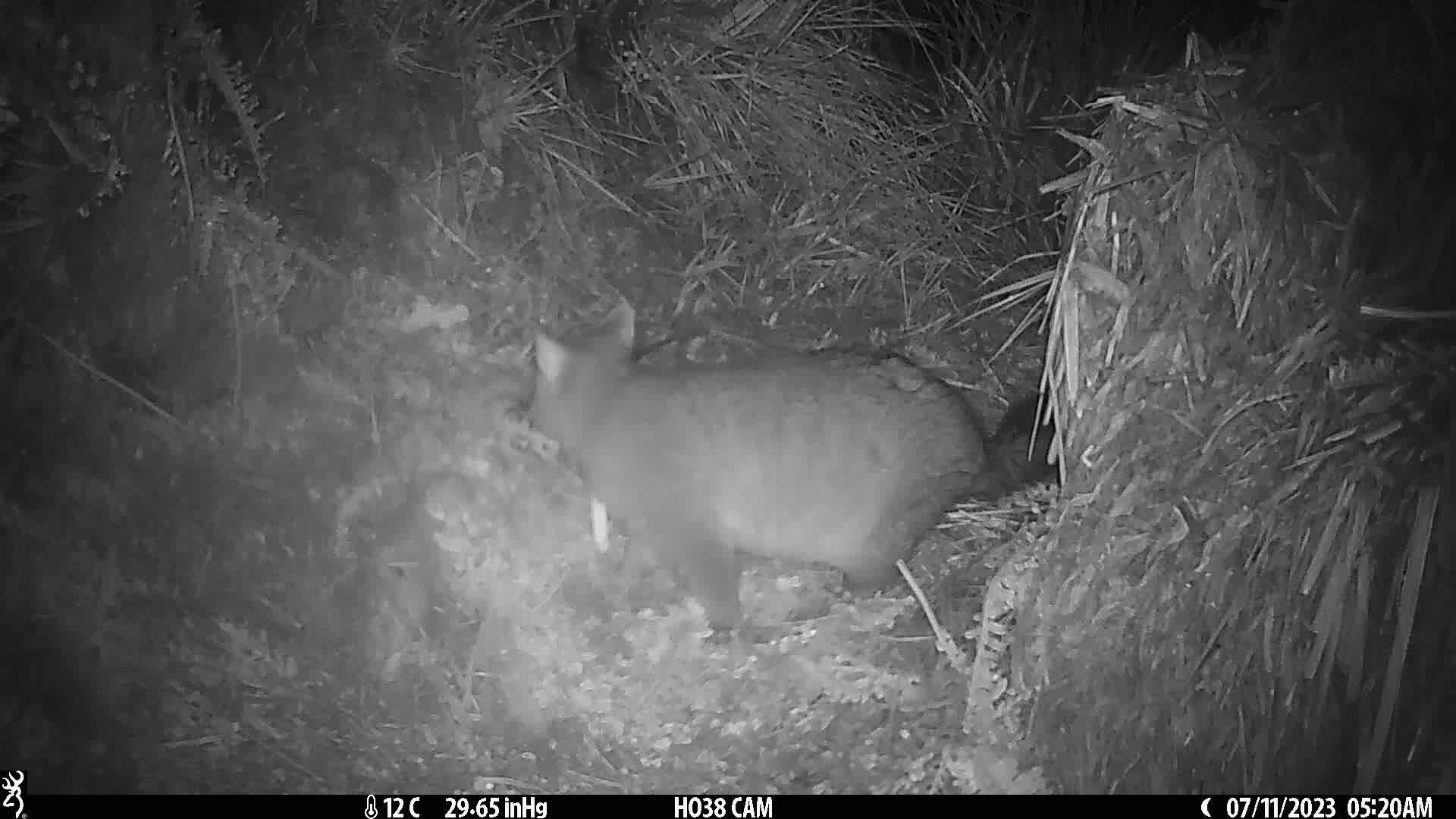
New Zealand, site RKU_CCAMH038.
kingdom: Animalia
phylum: Chordata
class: Mammalia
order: Diprotodontia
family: Phalangeridae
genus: Trichosurus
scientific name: Trichosurus vulpecula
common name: common brushtail possum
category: possum